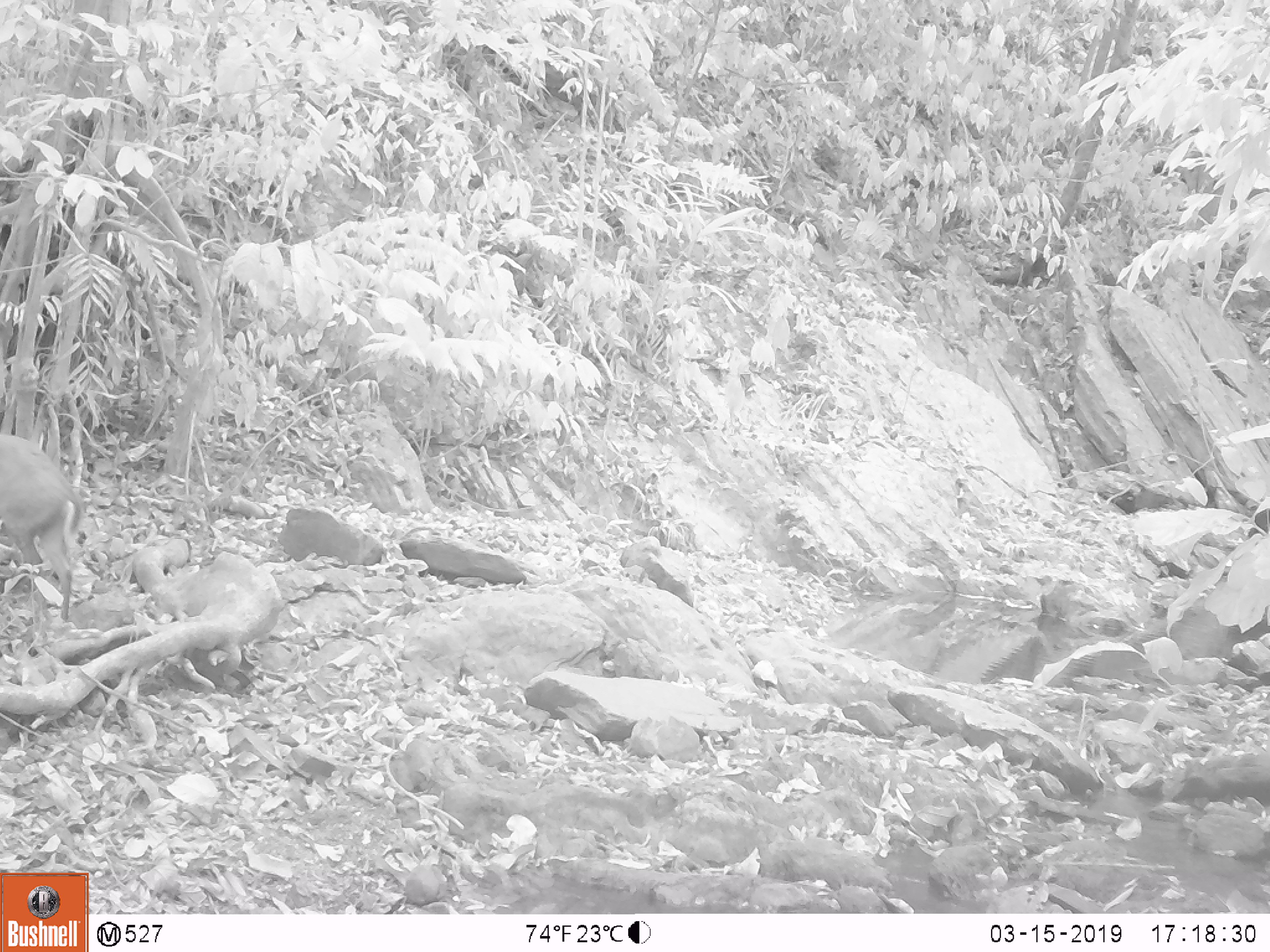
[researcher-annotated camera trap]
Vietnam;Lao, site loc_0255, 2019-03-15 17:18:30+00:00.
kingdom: Animalia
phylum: Chordata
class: Mammalia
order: Artiodactyla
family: Cervidae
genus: Muntiacus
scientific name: Muntiacus rooseveltorum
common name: roosevelt's muntjac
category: roosevelts muntjac group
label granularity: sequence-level